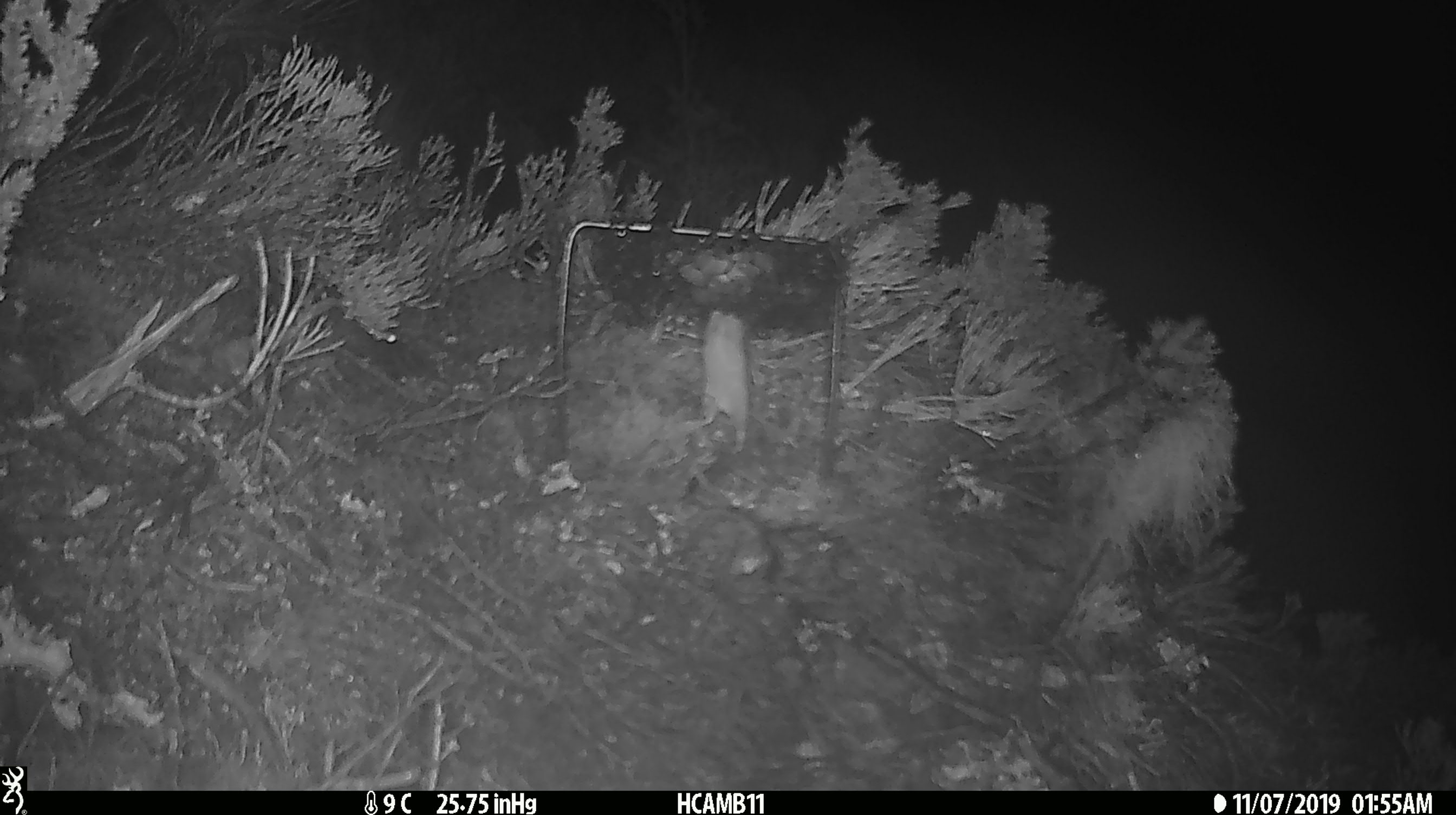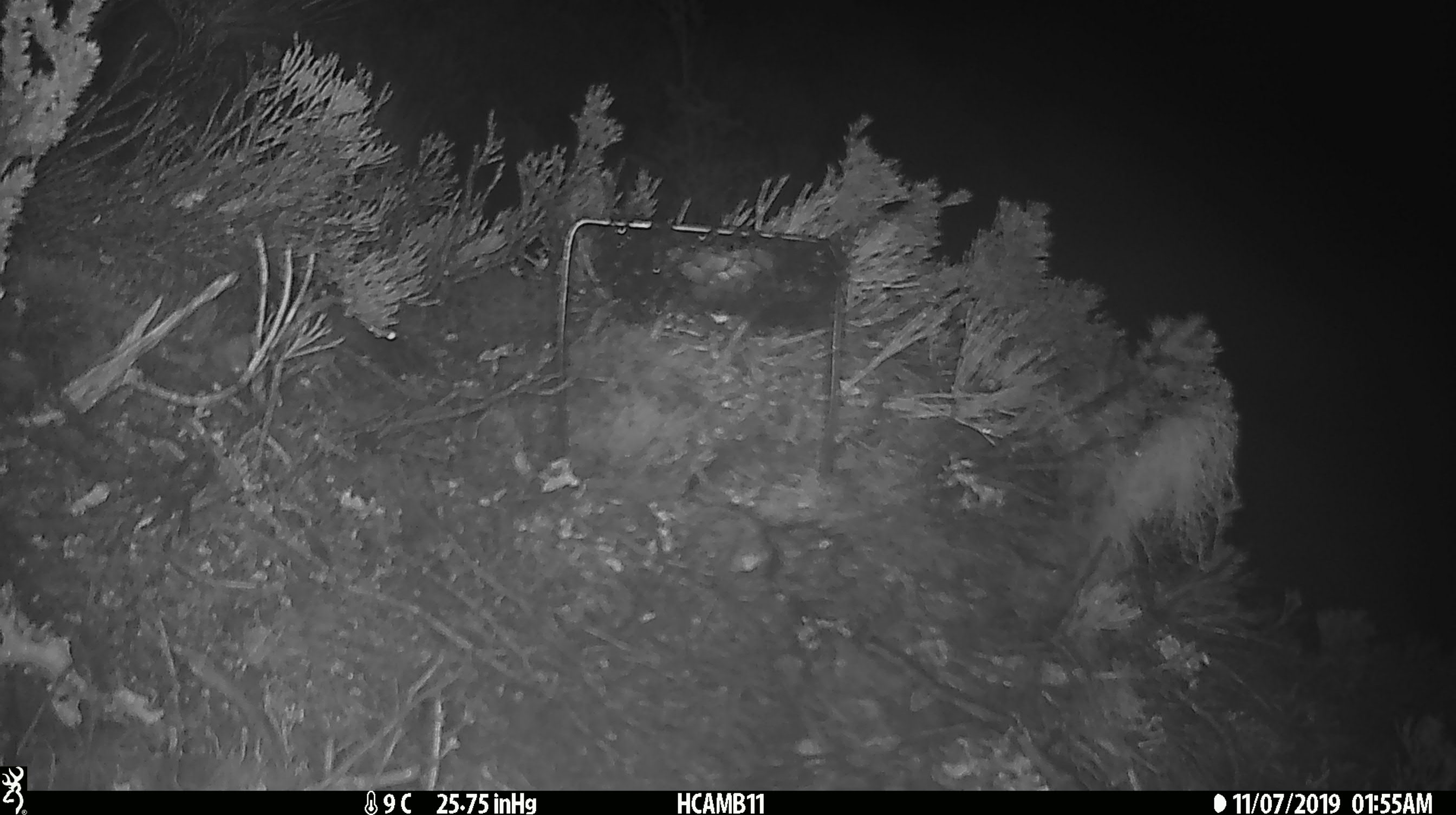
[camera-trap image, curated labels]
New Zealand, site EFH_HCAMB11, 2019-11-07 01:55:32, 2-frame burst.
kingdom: Animalia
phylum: Chordata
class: Mammalia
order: Rodentia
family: Muridae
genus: Mus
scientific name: Mus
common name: mouse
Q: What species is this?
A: Mouse (Mus).